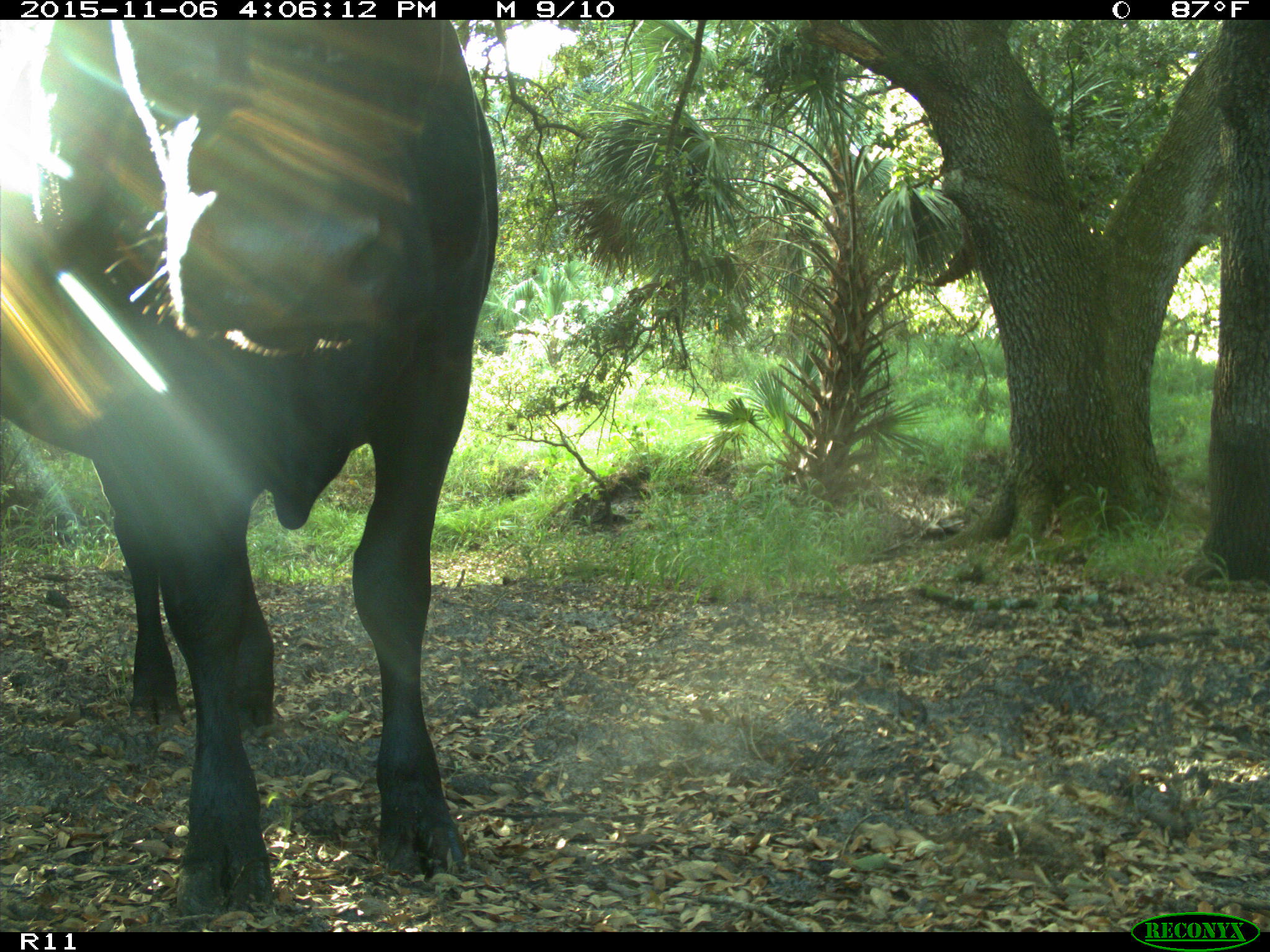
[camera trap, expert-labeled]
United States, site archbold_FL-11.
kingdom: Animalia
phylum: Chordata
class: Mammalia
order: Artiodactyla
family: Bovidae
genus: Bos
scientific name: Bos taurus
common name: domestic cow